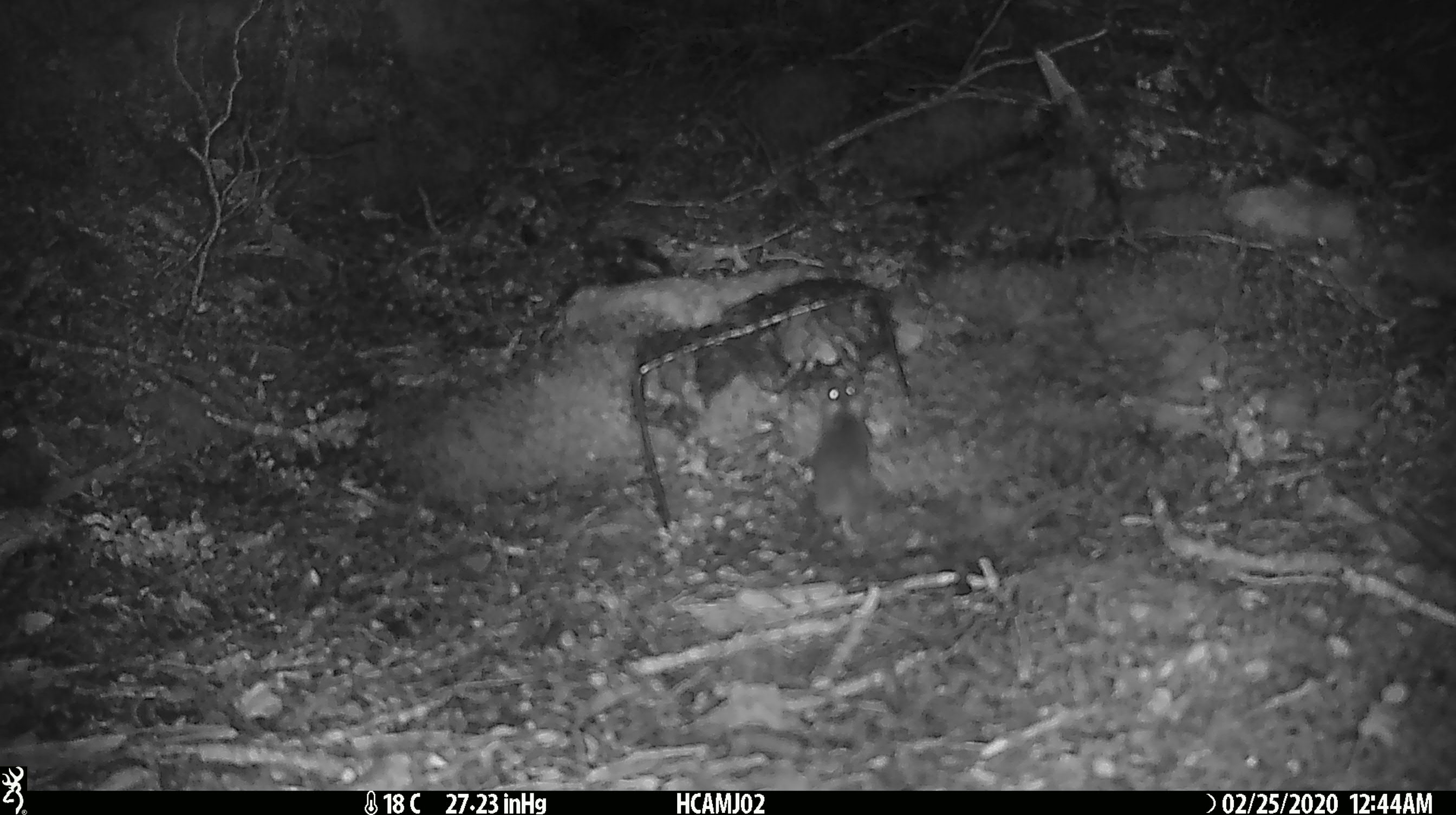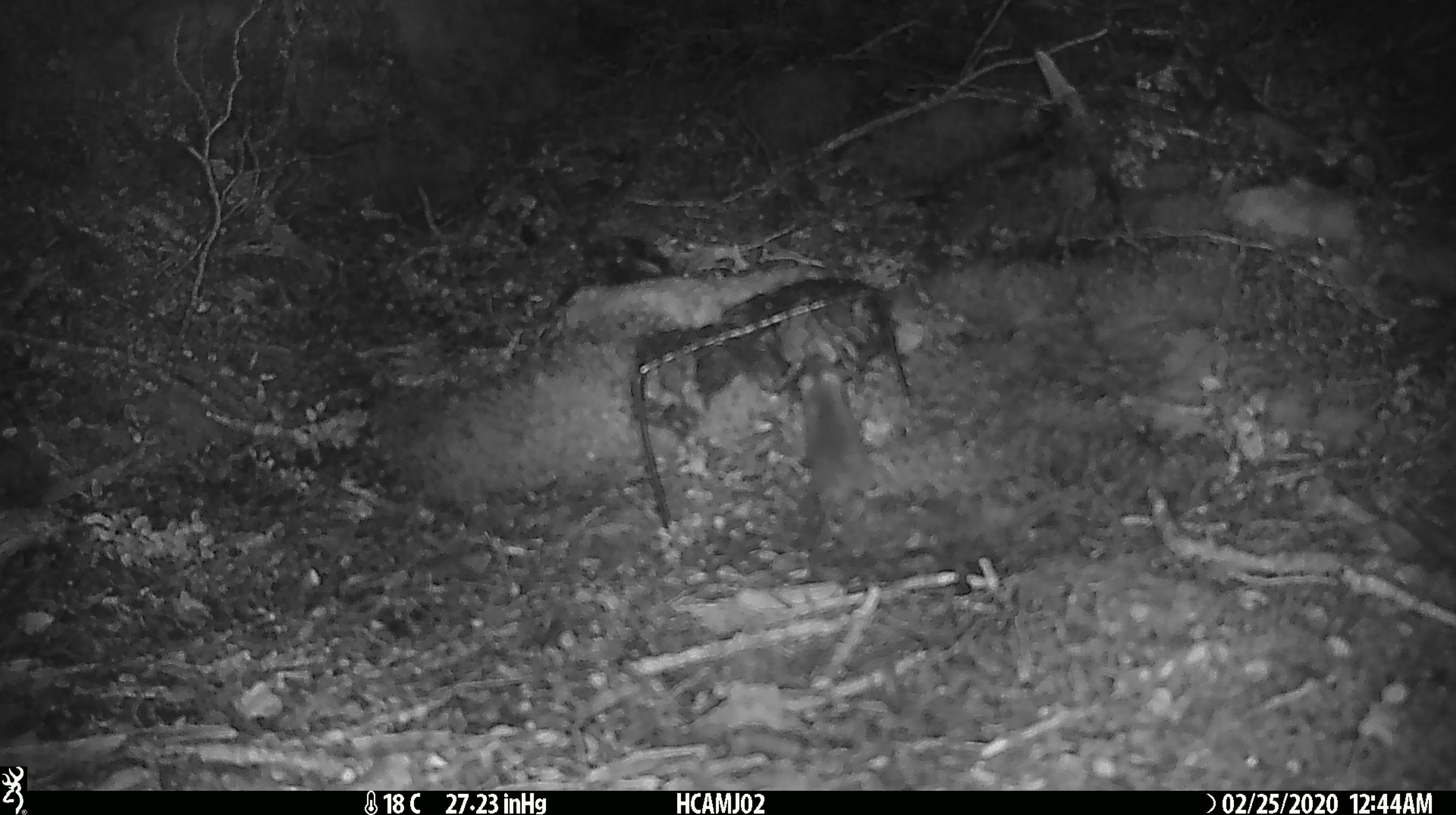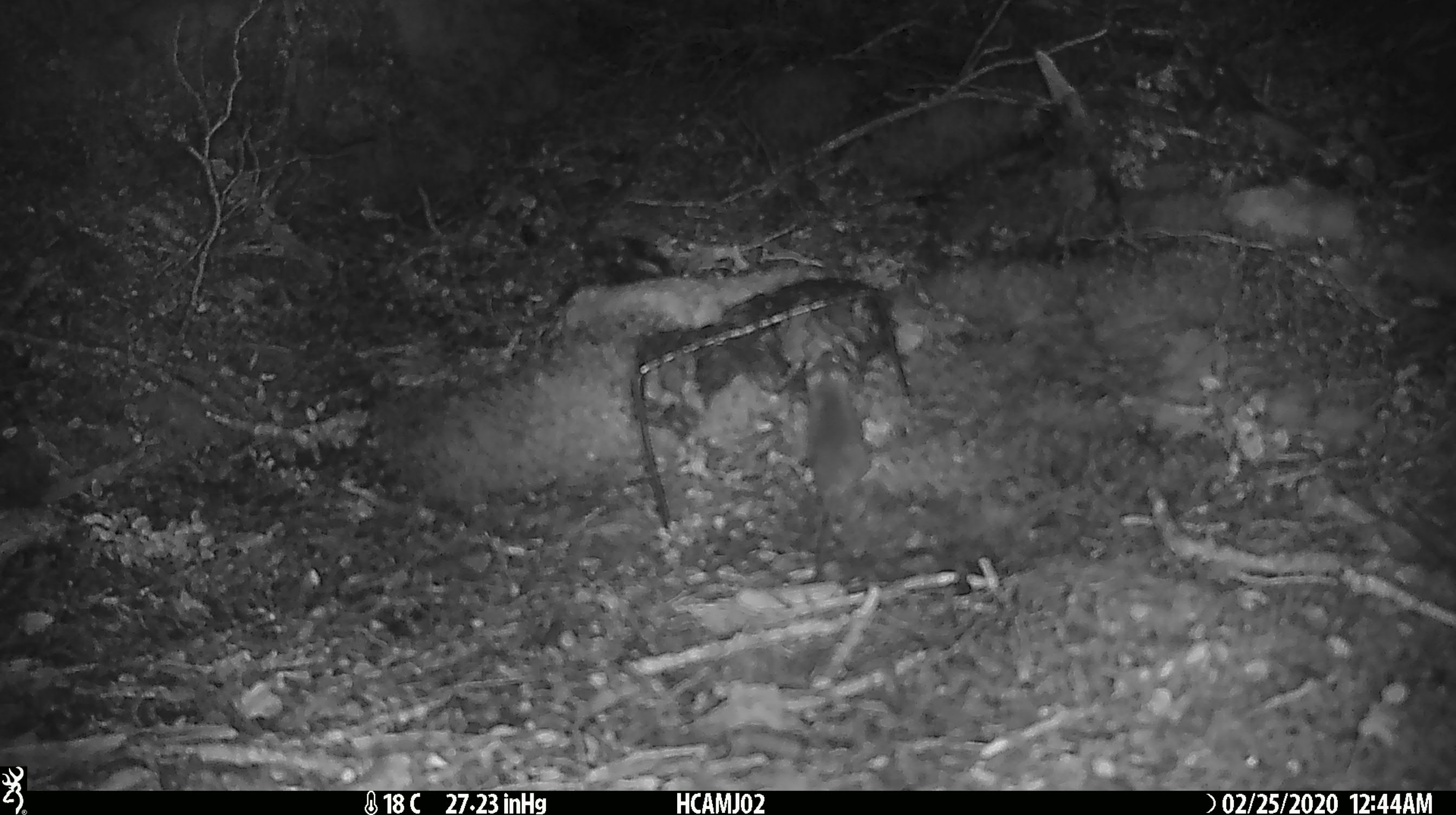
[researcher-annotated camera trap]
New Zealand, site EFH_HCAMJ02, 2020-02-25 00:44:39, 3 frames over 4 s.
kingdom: Animalia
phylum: Chordata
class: Mammalia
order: Rodentia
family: Muridae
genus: Mus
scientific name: Mus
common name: mouse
Mouse (Mus).